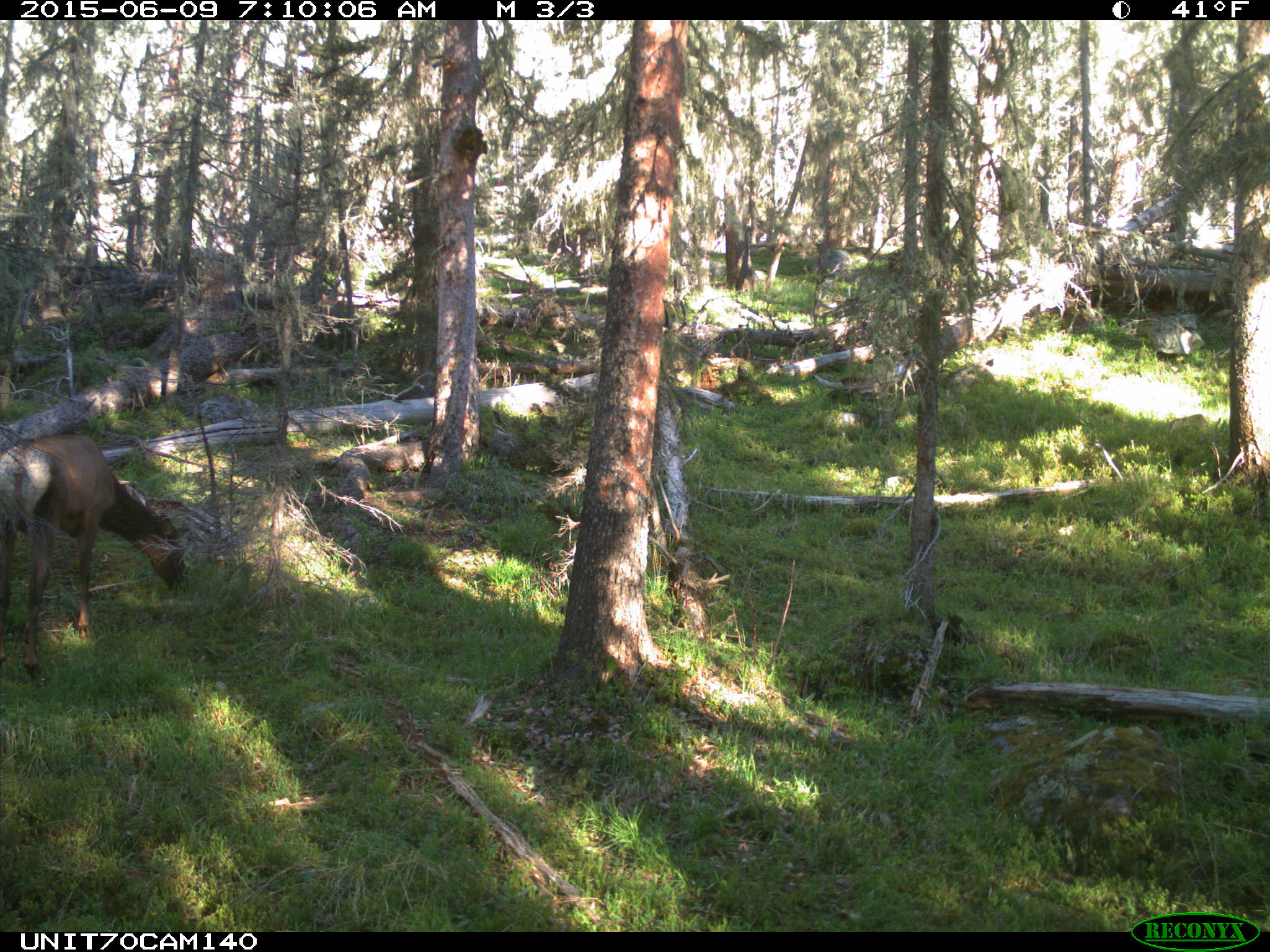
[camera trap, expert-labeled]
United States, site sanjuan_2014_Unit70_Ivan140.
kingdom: Animalia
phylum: Chordata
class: Mammalia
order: Artiodactyla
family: Cervidae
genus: Cervus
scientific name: Cervus elaphus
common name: red deer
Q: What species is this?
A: Cervus elaphus (red deer).